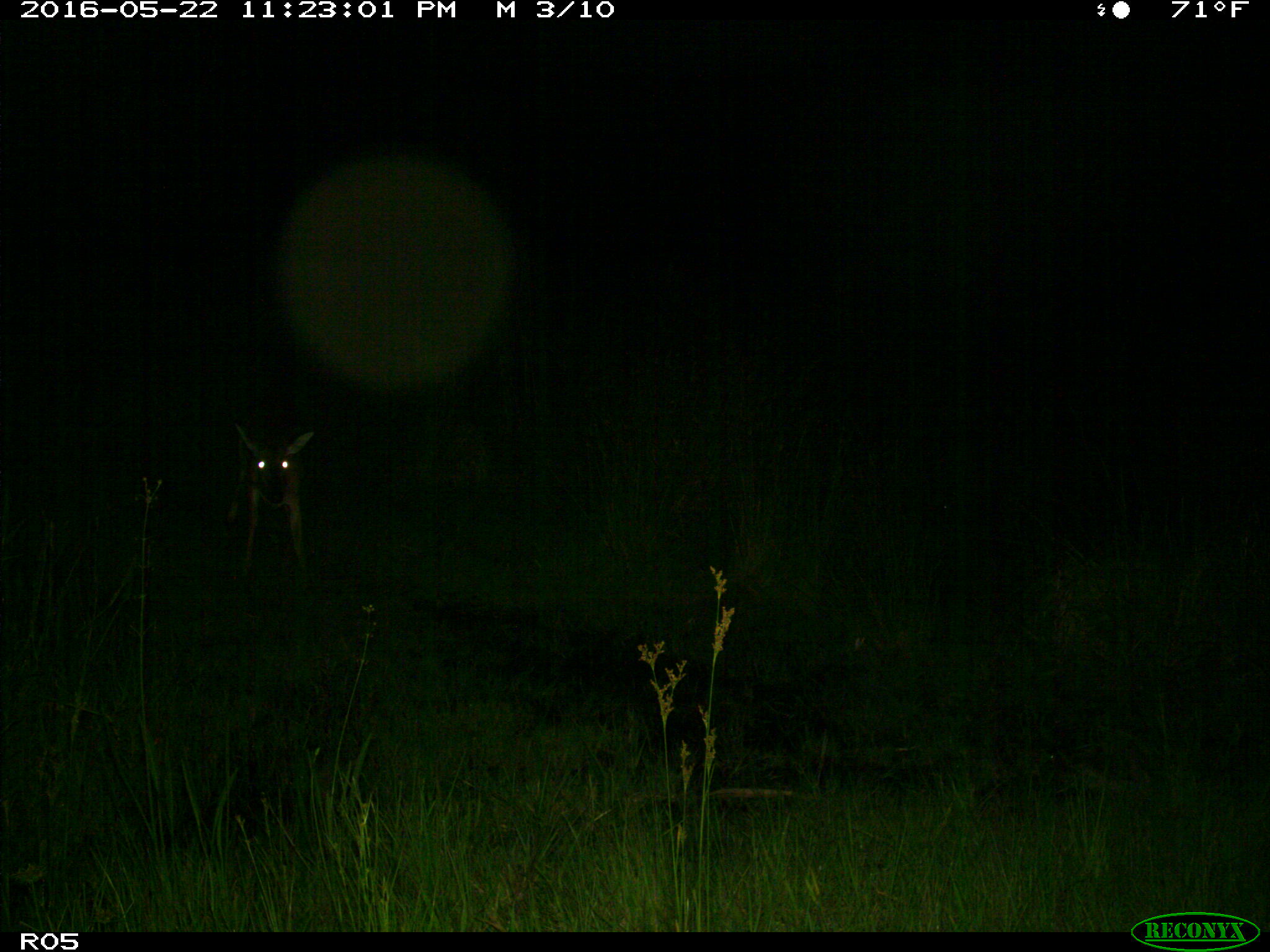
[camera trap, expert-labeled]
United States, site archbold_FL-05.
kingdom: Animalia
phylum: Chordata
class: Mammalia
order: Artiodactyla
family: Cervidae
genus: Odocoileus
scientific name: Odocoileus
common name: deer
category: unidentified deer